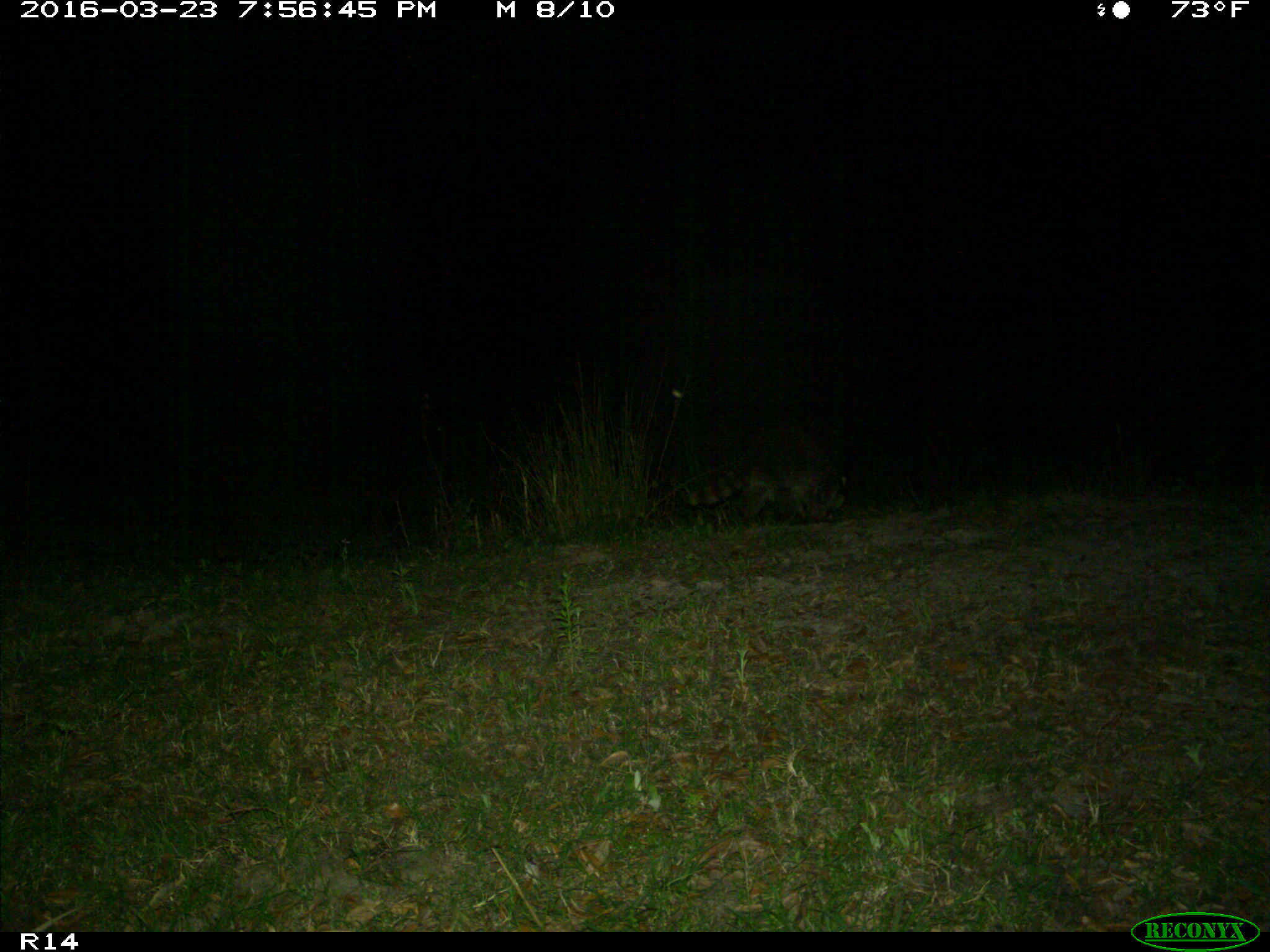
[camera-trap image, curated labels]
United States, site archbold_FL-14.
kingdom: Animalia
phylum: Chordata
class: Mammalia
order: Carnivora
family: Procyonidae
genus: Procyon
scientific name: Procyon lotor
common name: common raccoon